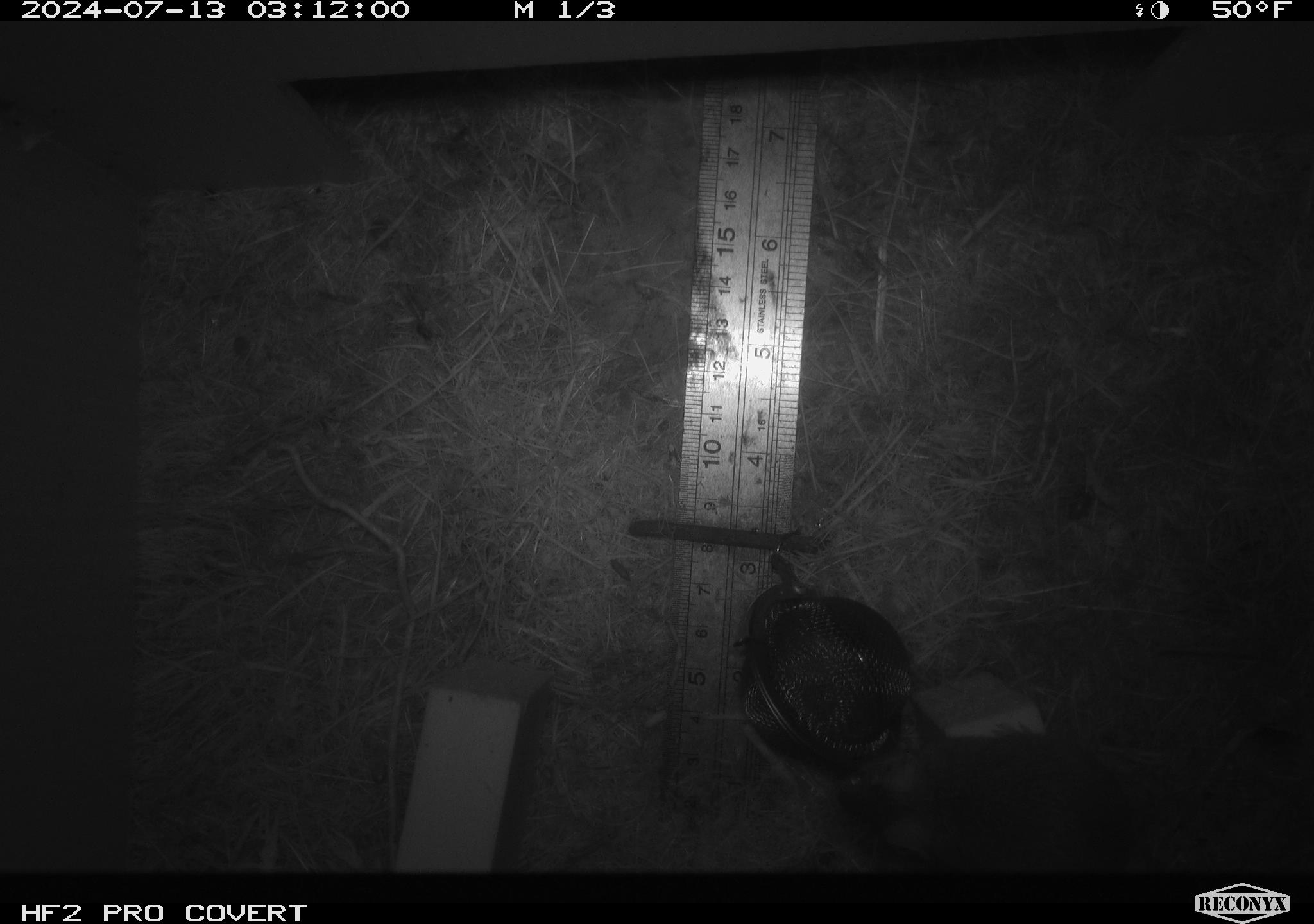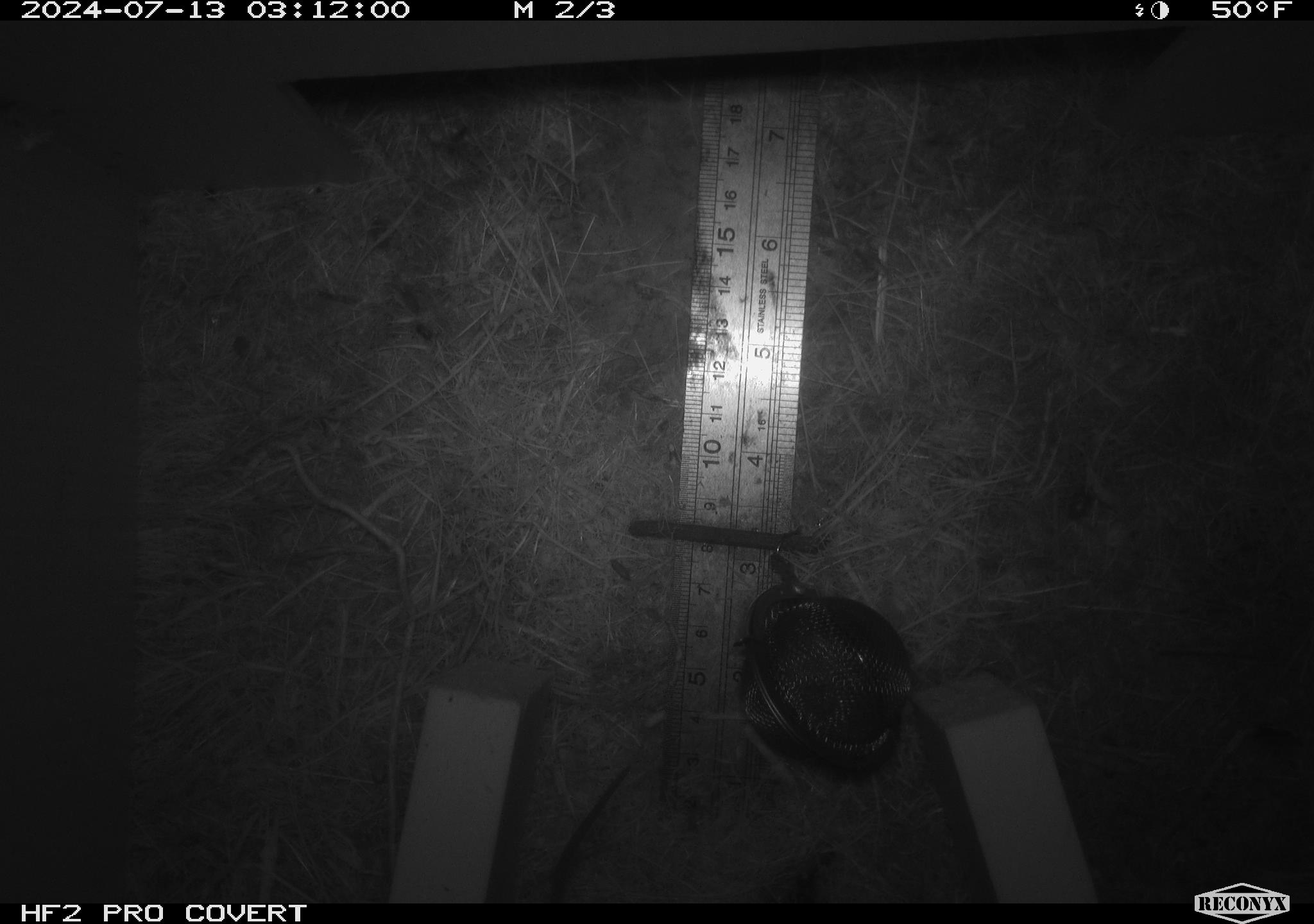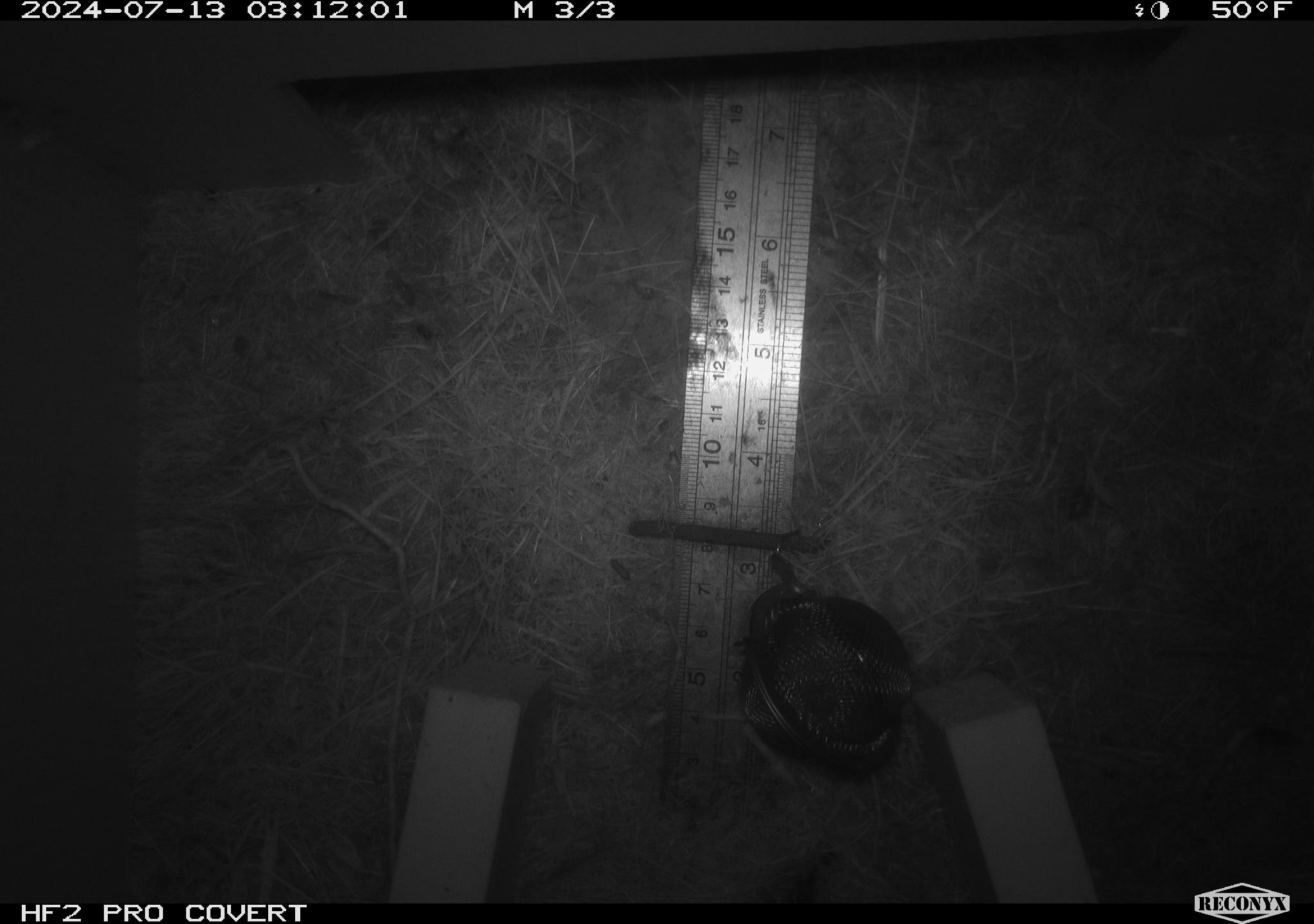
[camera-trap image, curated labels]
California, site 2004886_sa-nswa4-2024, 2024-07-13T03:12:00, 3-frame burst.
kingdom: Animalia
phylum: Chordata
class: Mammalia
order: Rodentia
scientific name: Rodentia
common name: mouse species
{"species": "mouse species (Rodentia)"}